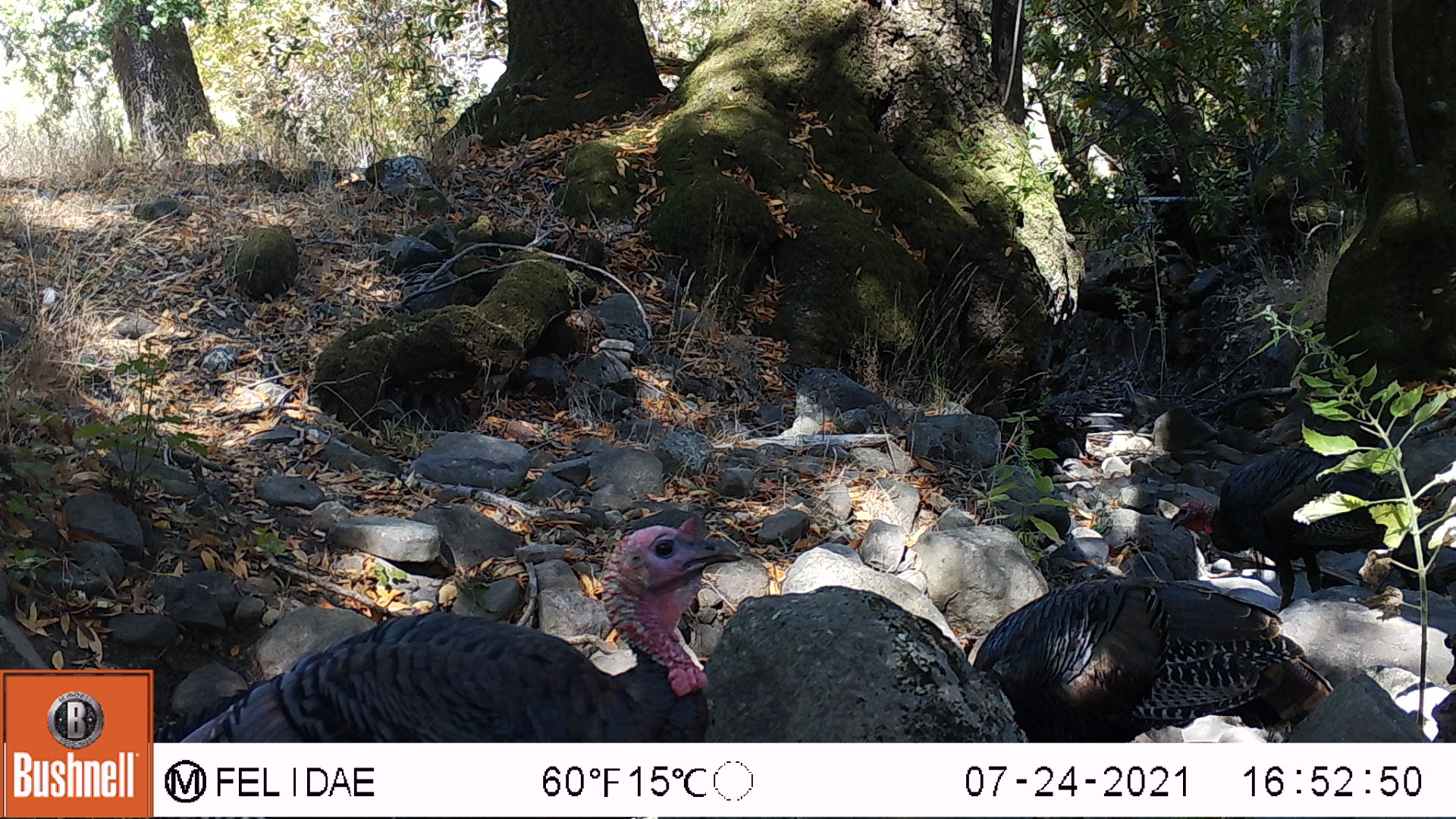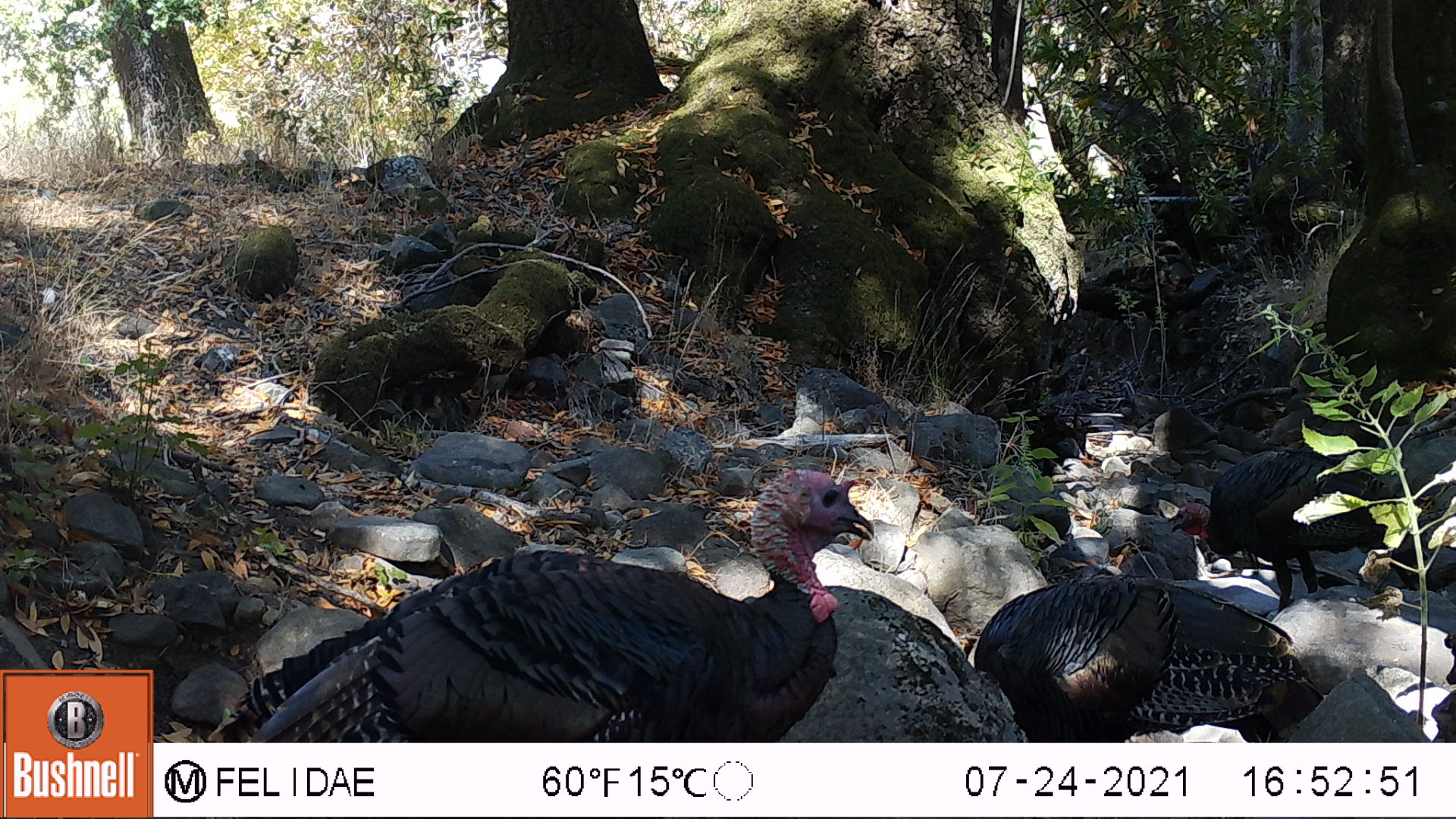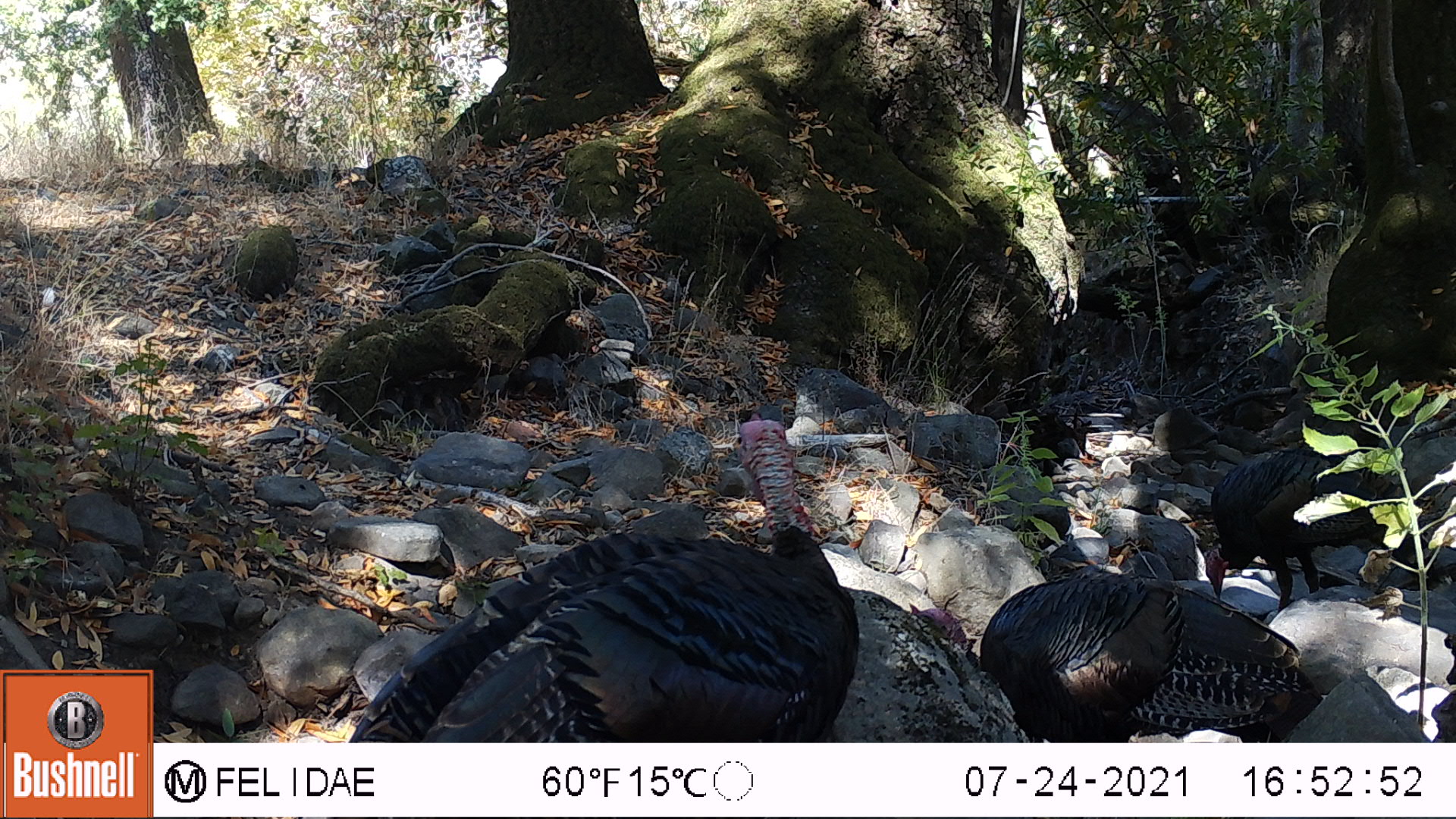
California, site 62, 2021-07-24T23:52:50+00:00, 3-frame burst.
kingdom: Animalia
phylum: Chordata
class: Aves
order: Galliformes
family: Phasianidae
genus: Meleagris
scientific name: Meleagris gallopavo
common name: turkey